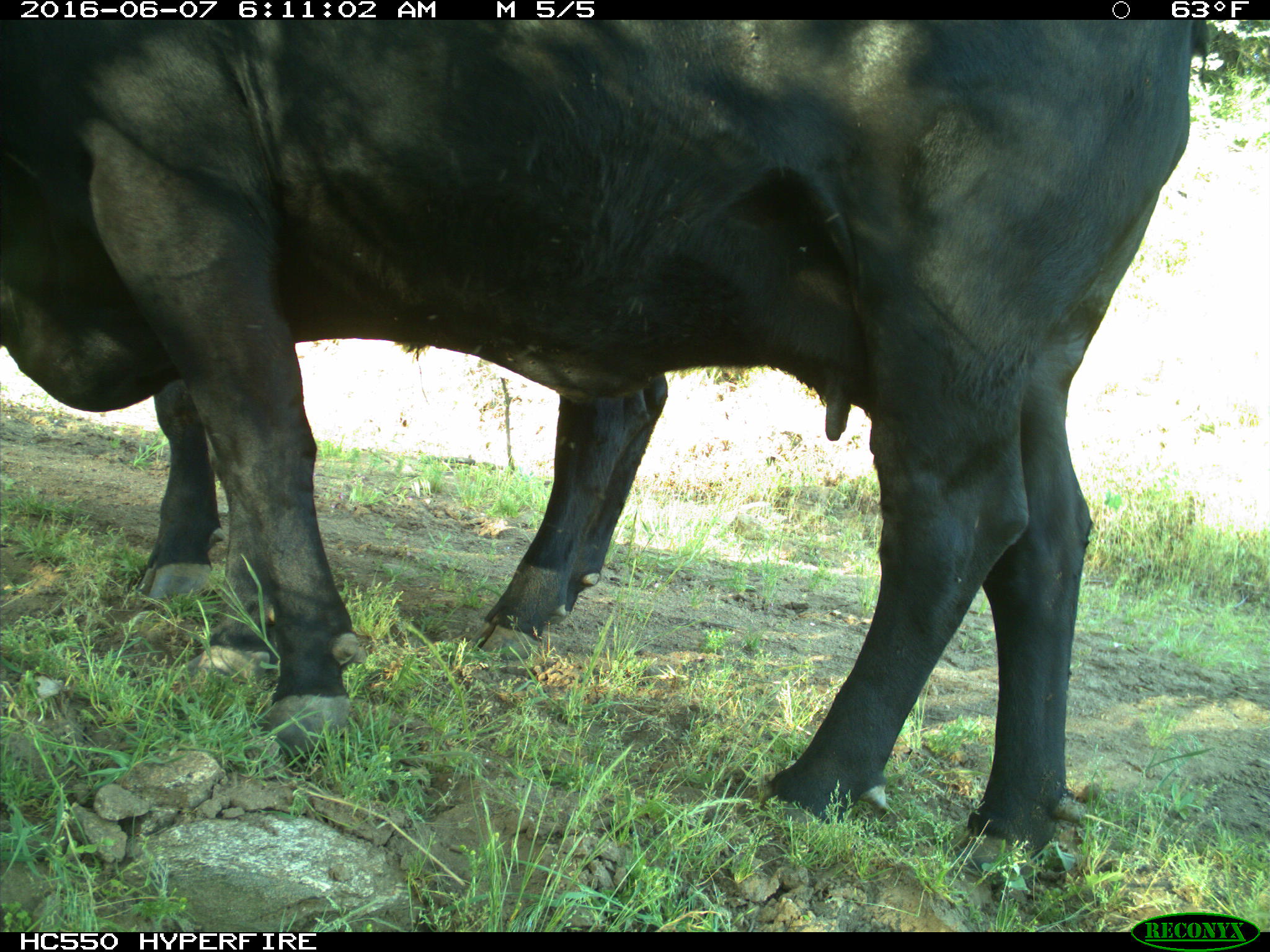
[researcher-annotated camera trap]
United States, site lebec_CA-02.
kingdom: Animalia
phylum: Chordata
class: Mammalia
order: Artiodactyla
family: Bovidae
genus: Bos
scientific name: Bos taurus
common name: domestic cow